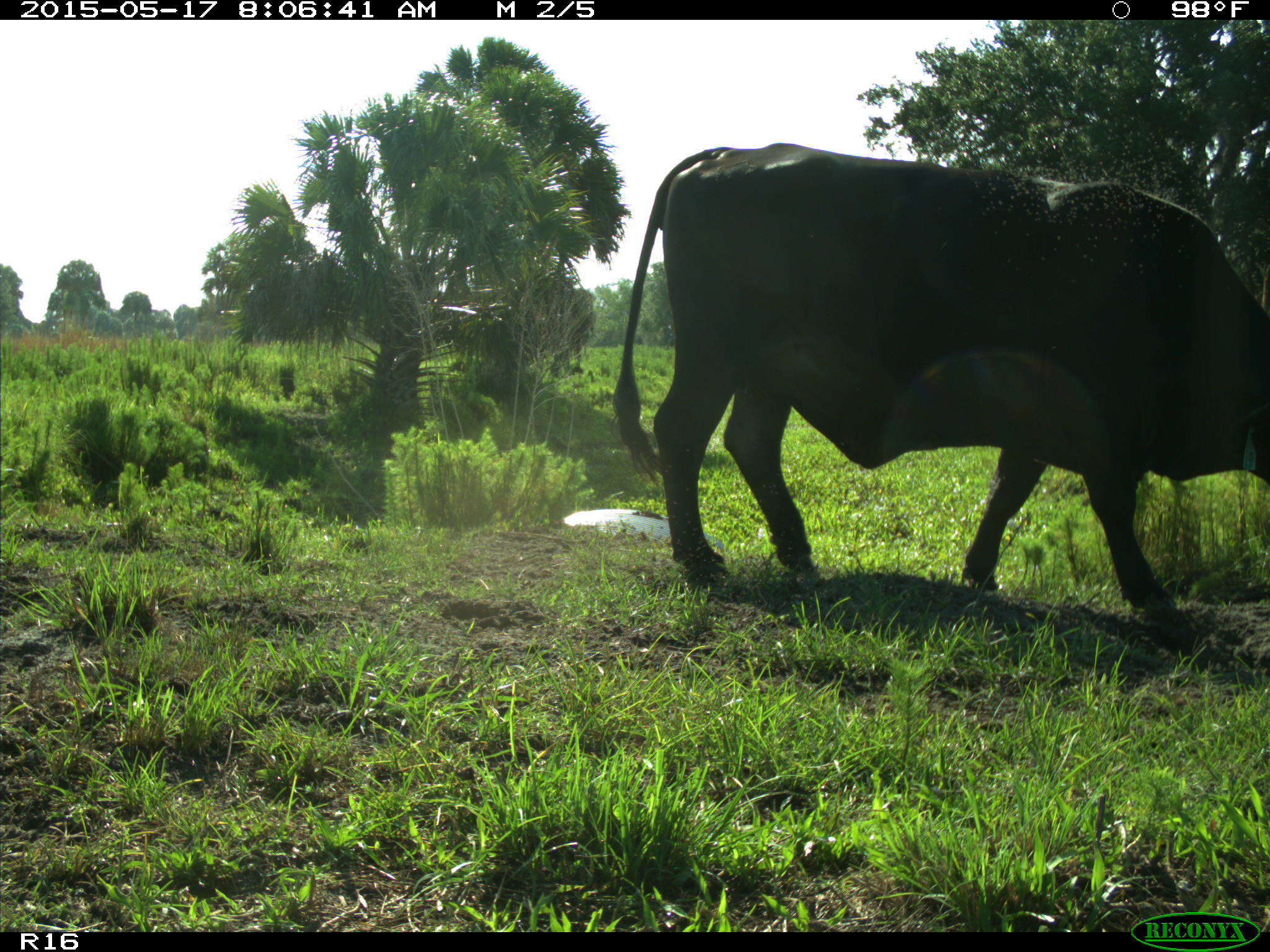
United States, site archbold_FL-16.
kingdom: Animalia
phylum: Chordata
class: Mammalia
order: Artiodactyla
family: Bovidae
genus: Bos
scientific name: Bos taurus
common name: domestic cow